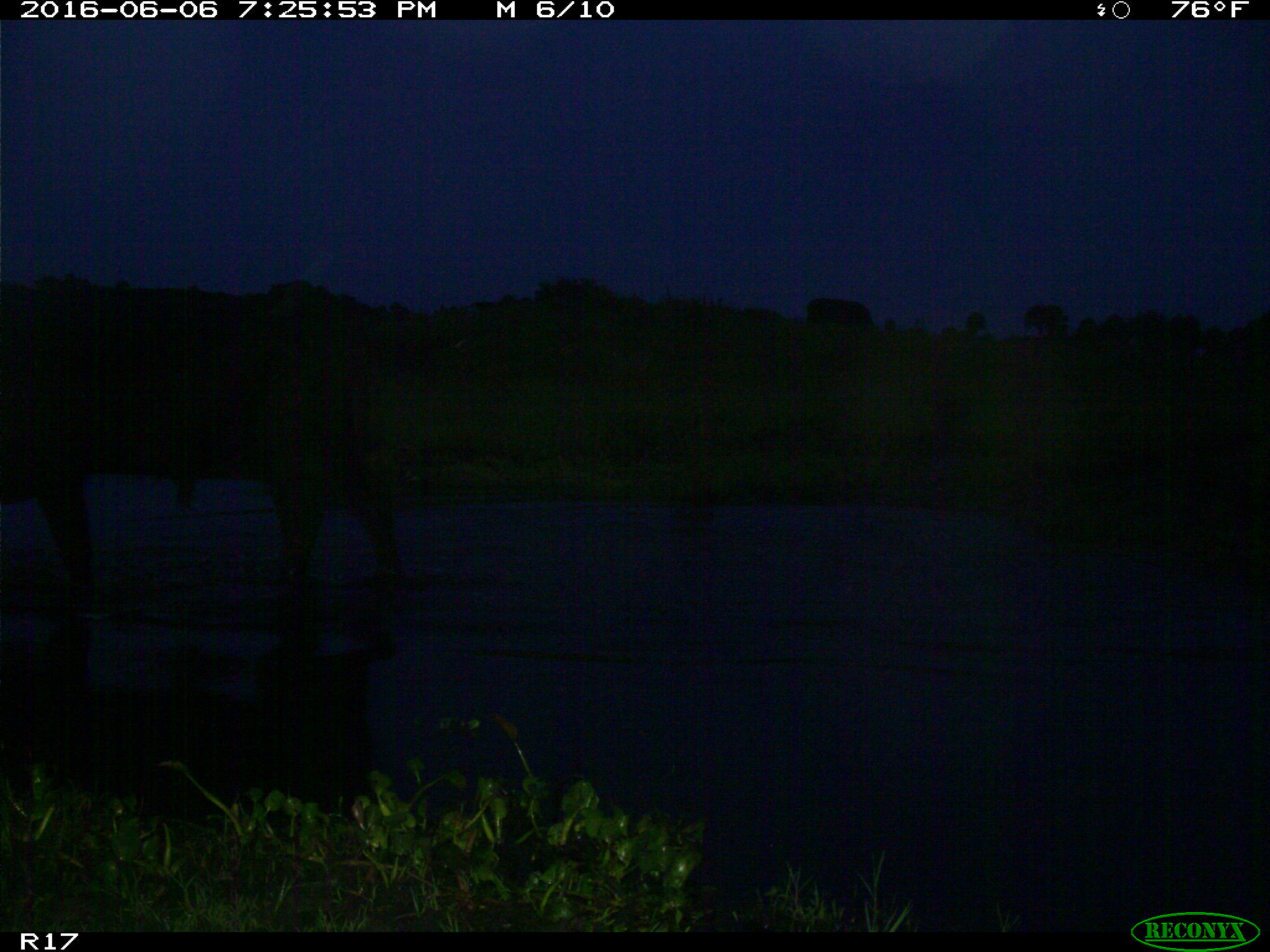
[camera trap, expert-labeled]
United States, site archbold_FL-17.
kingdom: Animalia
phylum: Chordata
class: Mammalia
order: Artiodactyla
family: Bovidae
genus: Bos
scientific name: Bos taurus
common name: domestic cow